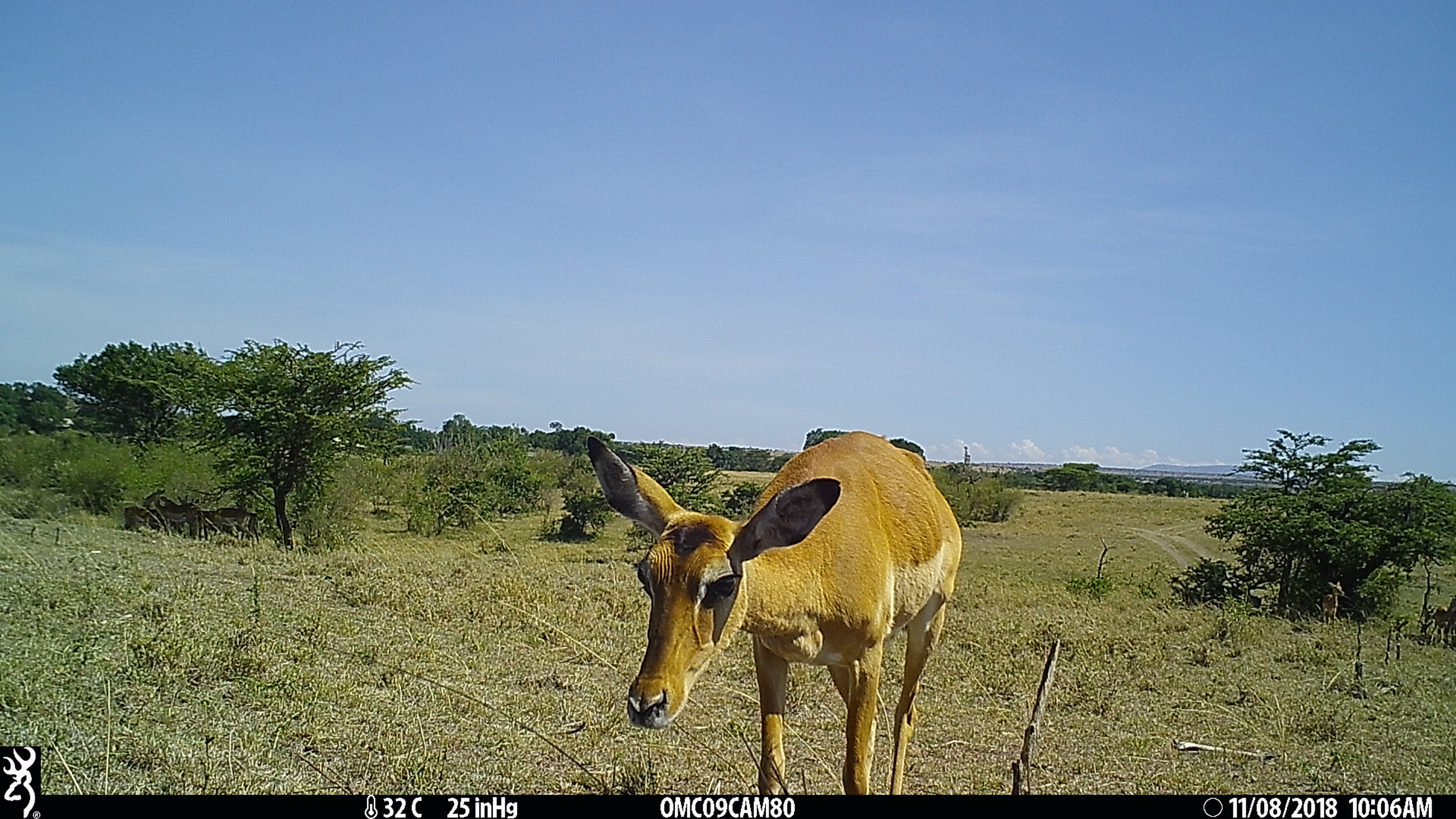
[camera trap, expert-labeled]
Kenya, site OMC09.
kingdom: Animalia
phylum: Chordata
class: Mammalia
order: Artiodactyla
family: Bovidae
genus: Aepyceros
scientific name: Aepyceros melampus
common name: impala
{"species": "impala (Aepyceros melampus)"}